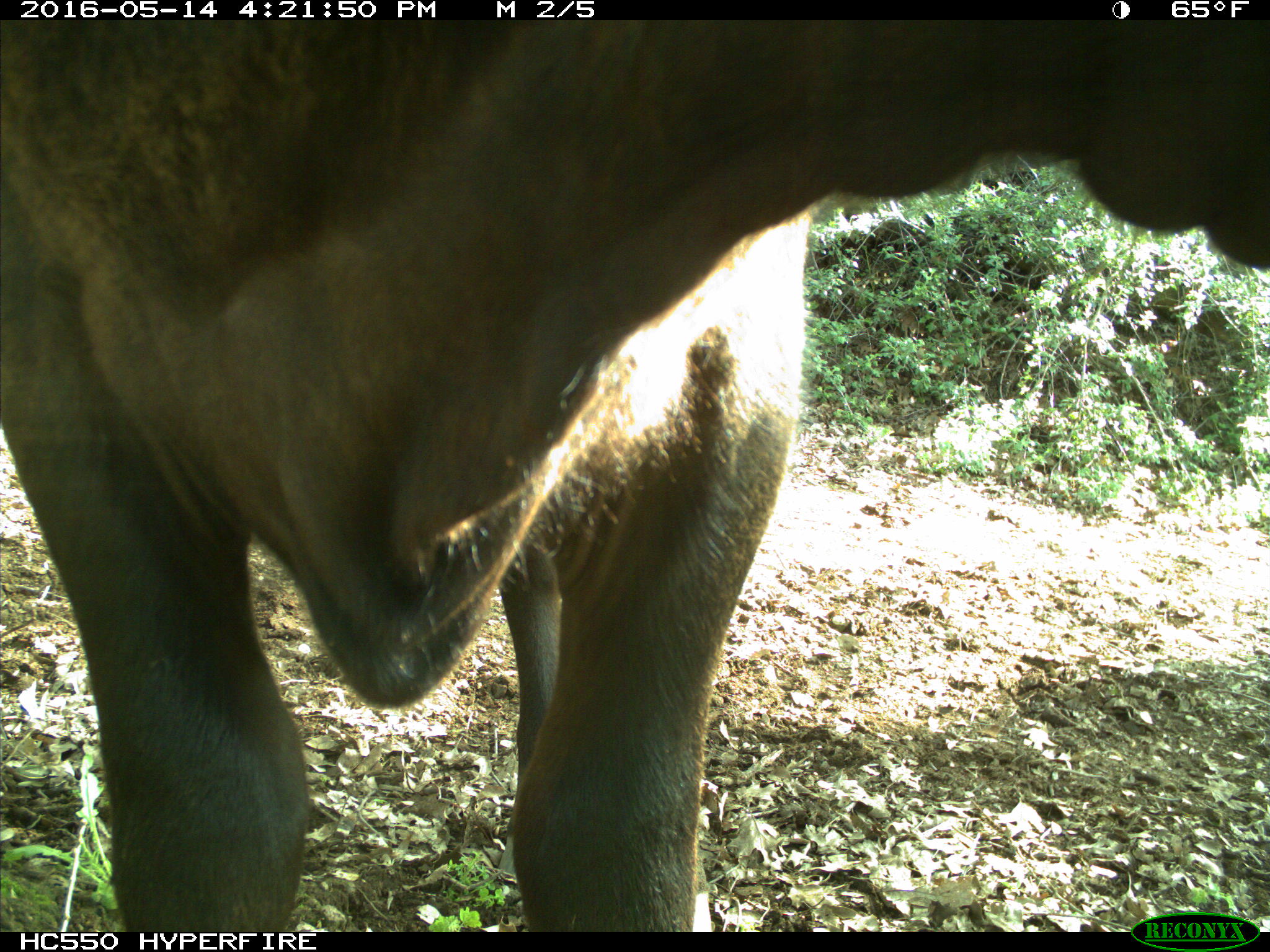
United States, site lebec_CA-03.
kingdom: Animalia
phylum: Chordata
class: Mammalia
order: Artiodactyla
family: Bovidae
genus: Bos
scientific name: Bos taurus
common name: domestic cow